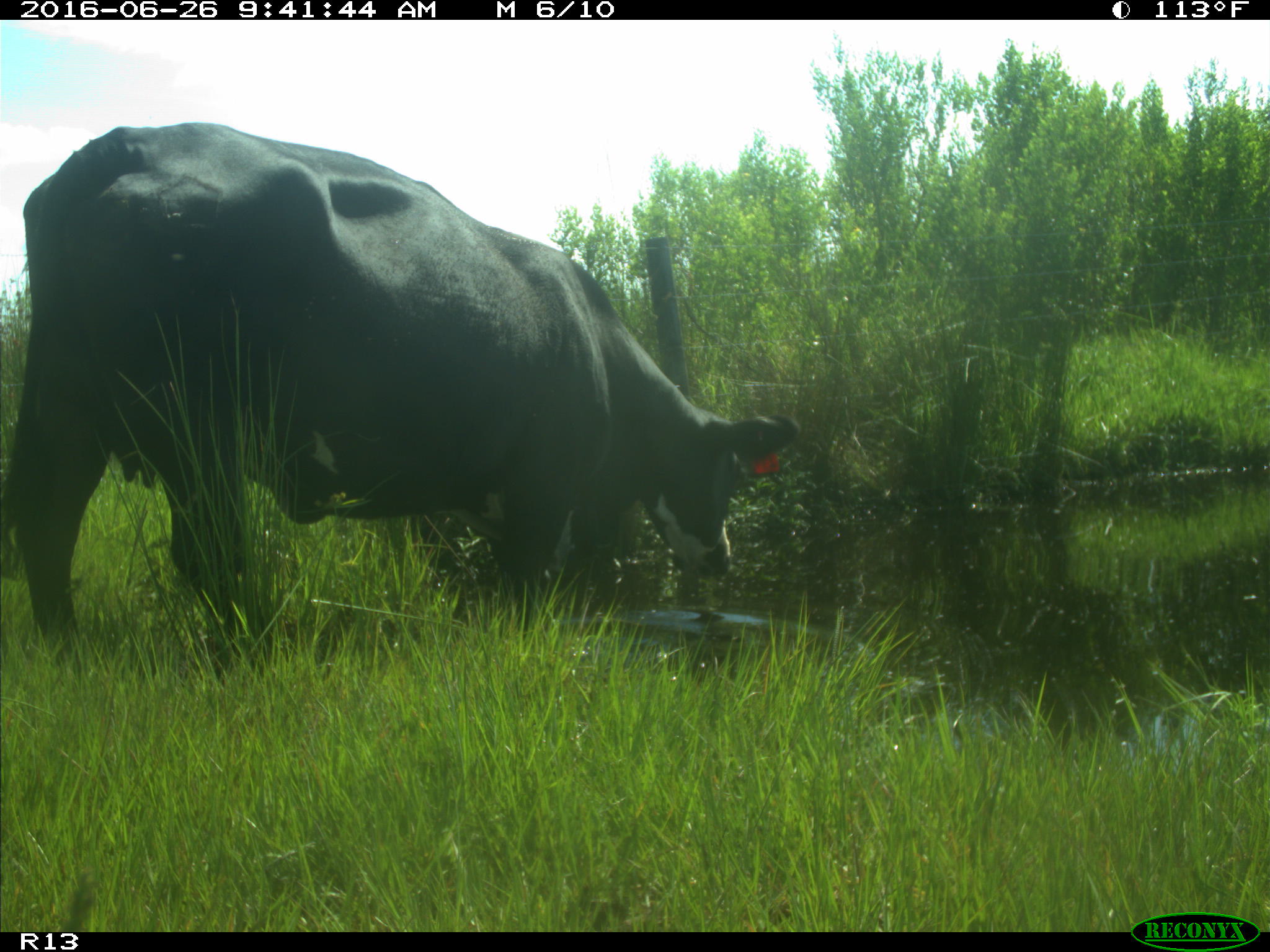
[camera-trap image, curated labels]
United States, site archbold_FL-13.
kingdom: Animalia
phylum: Chordata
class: Mammalia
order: Artiodactyla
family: Bovidae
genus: Bos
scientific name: Bos taurus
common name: domestic cow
Bos taurus (domestic cow).